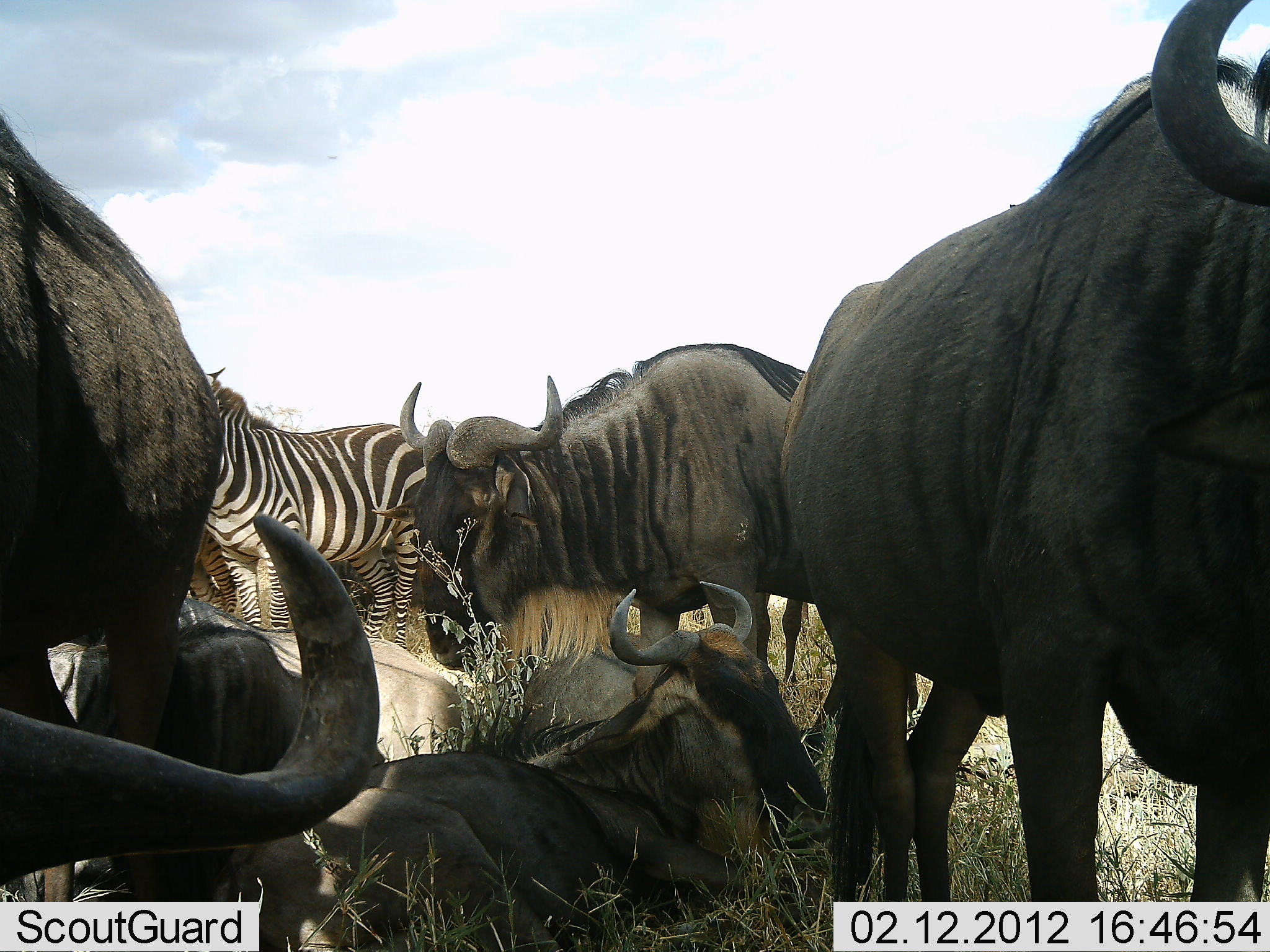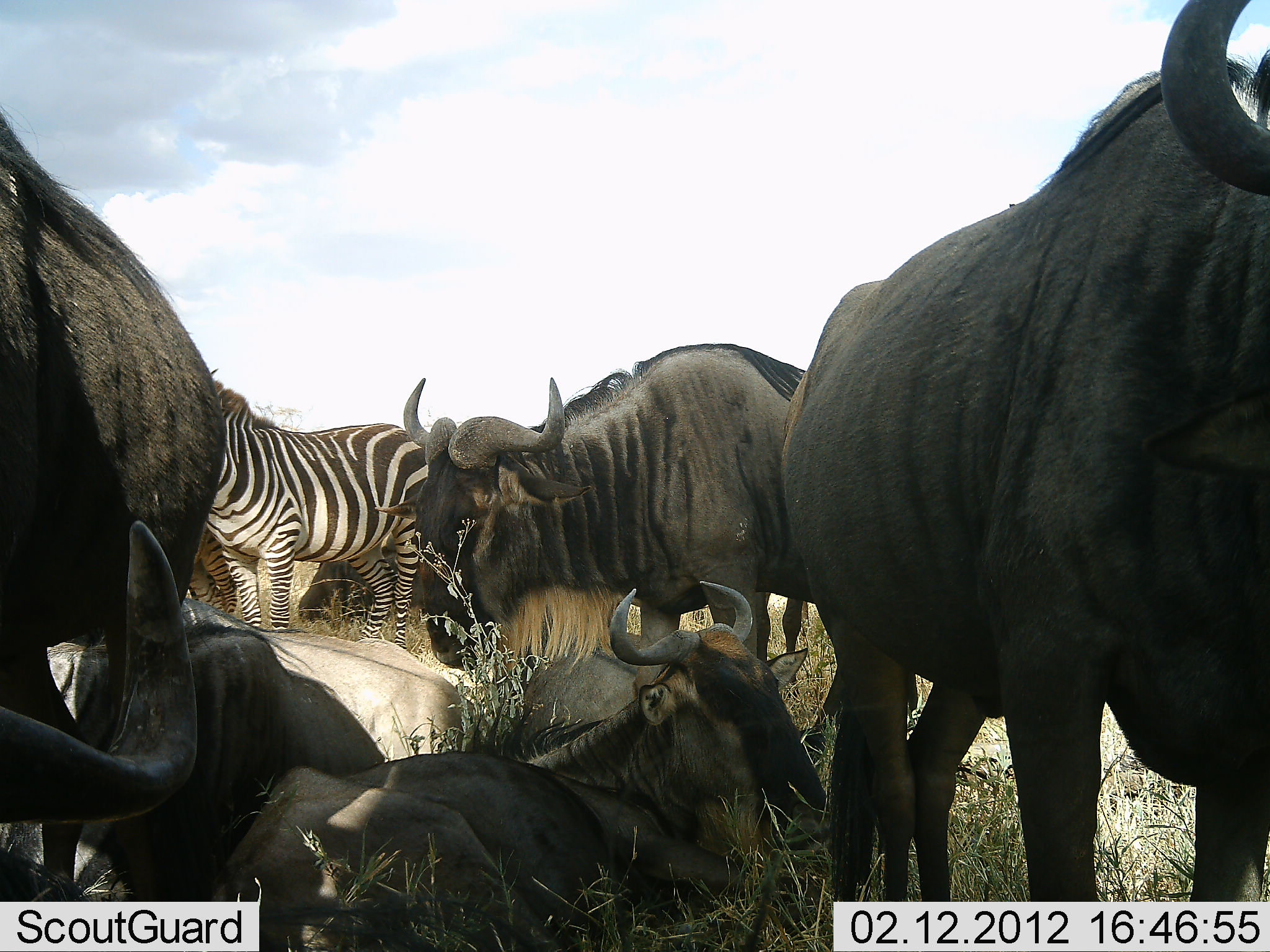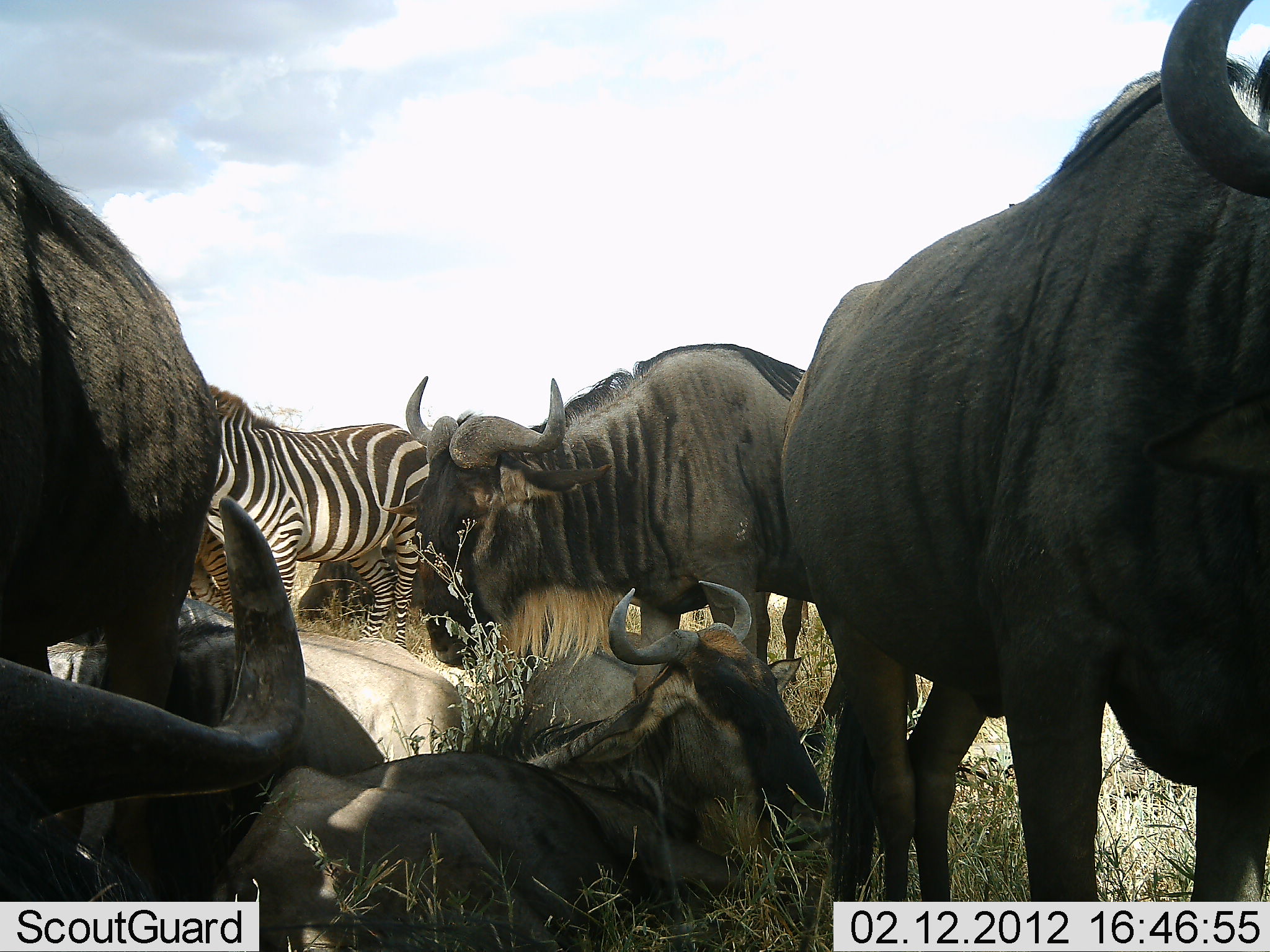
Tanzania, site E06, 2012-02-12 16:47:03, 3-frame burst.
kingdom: Animalia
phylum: Chordata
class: Mammalia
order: Artiodactyla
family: Bovidae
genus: Connochaetes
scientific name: Connochaetes taurinus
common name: blue wildebeest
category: wildebeest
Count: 6.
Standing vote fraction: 85%.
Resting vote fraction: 92%.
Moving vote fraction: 0%.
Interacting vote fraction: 8%.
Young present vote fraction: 0%.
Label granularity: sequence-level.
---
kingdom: Animalia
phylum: Chordata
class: Mammalia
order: Perissodactyla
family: Equidae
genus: Equus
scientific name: Equus quagga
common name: plains zebra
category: zebra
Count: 2.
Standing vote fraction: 92%.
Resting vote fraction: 8%.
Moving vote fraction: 0%.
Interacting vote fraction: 8%.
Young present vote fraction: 0%.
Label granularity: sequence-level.